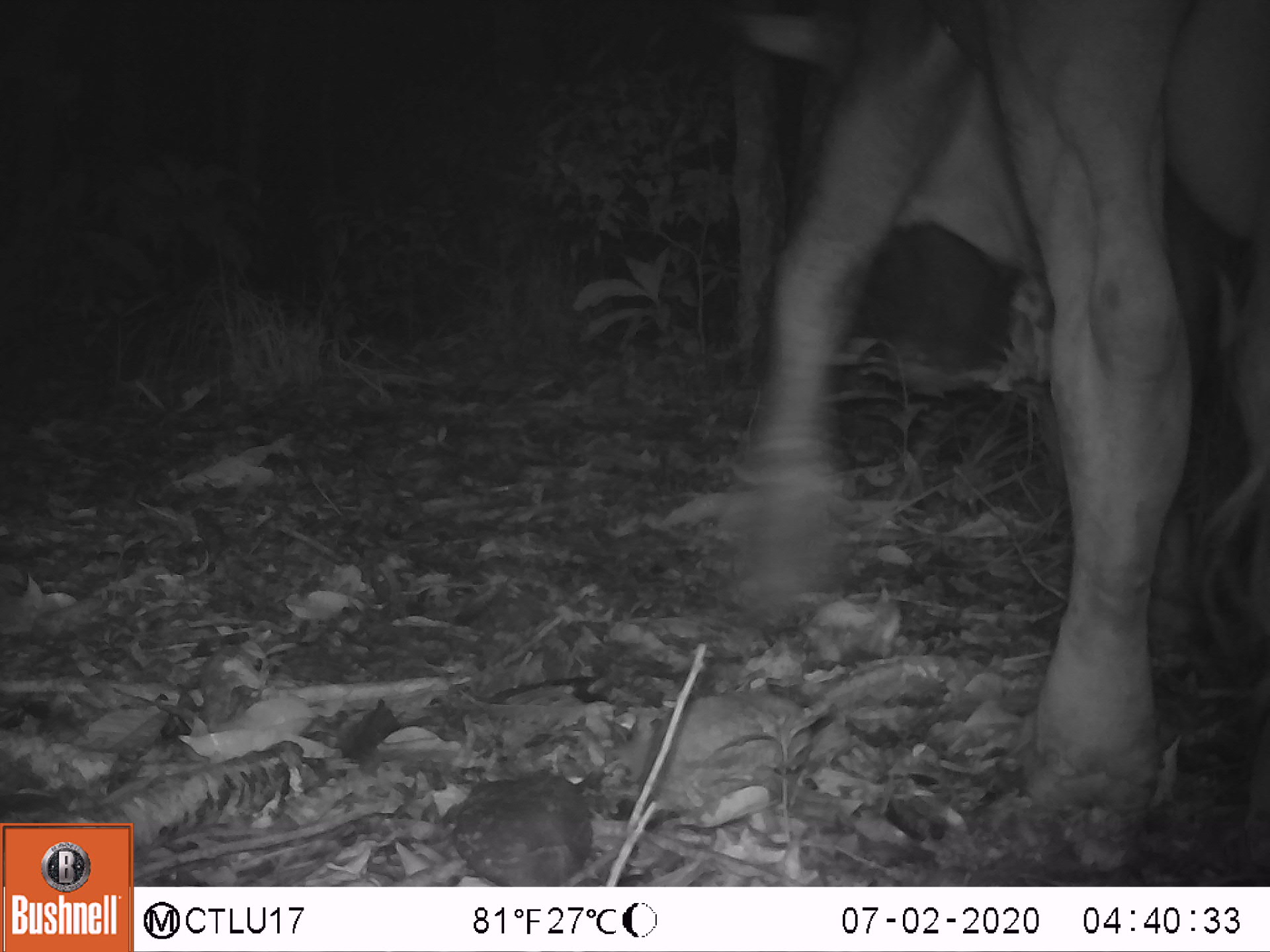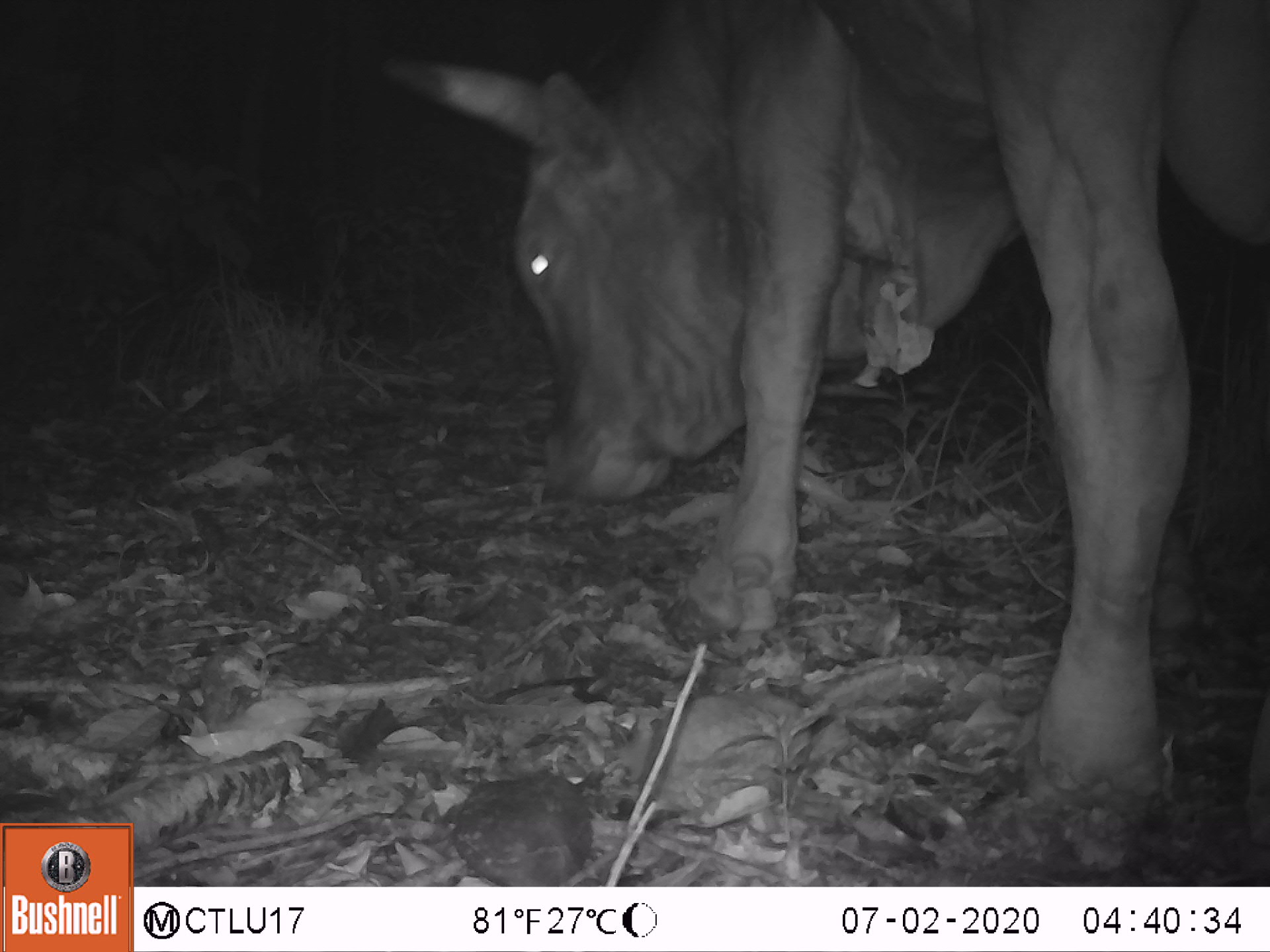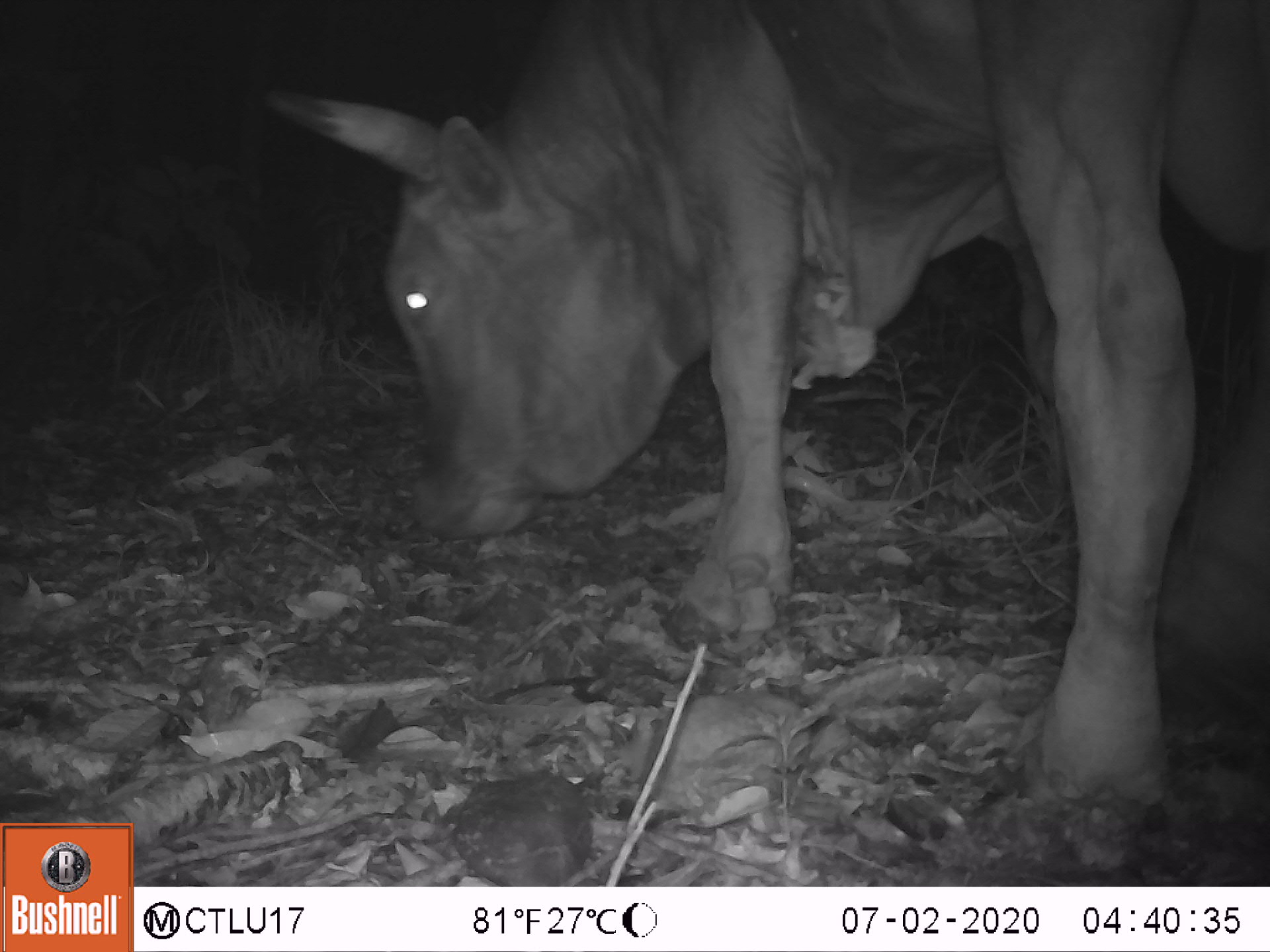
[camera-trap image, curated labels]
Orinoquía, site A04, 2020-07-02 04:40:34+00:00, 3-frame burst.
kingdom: Animalia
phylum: Chordata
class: Mammalia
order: Artiodactyla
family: Bovidae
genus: Bos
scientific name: Bos taurus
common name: cow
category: cattle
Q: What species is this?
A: Cattle (cow) (Bos taurus).